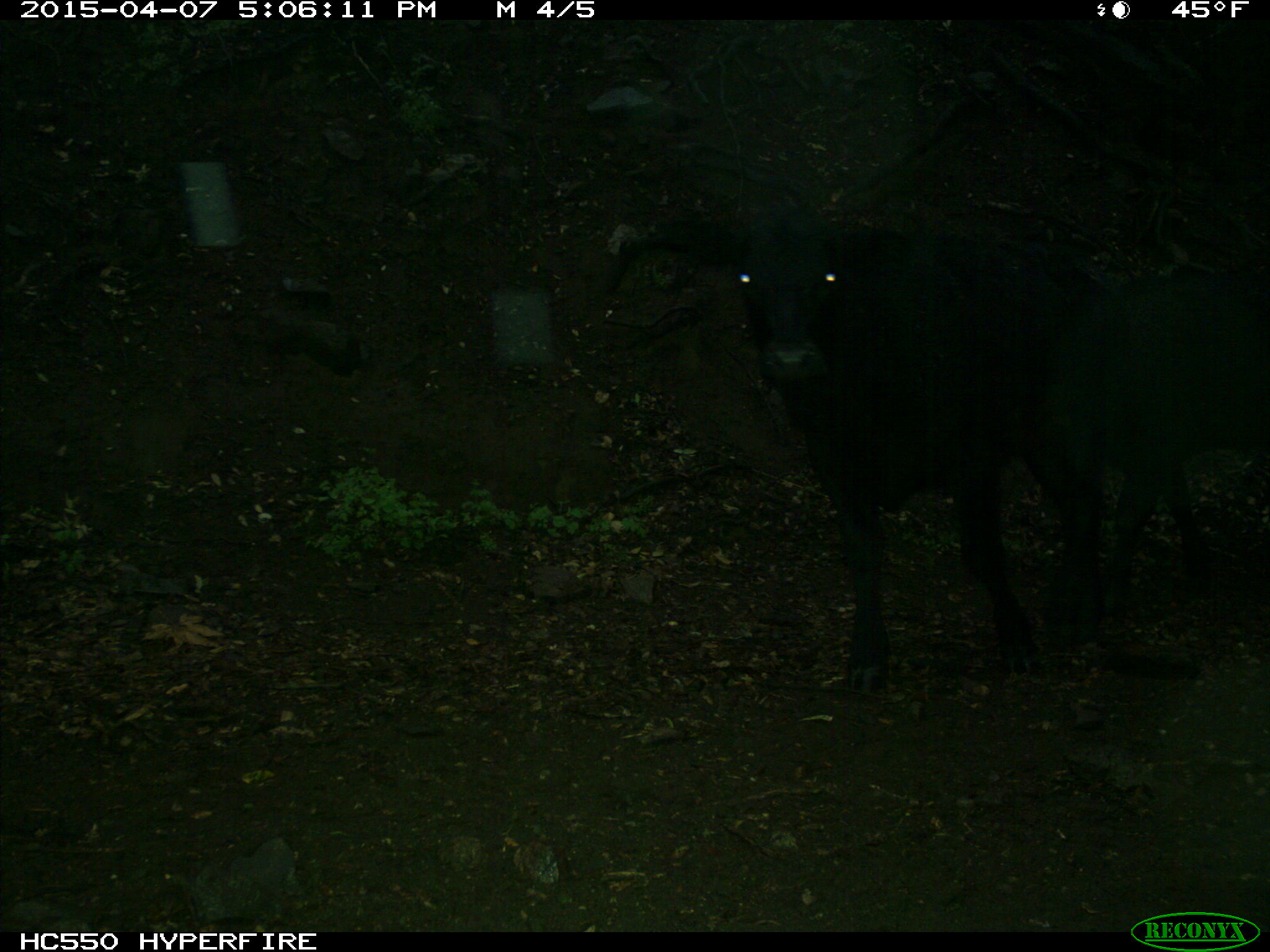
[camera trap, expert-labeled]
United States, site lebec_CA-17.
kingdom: Animalia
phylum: Chordata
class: Mammalia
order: Artiodactyla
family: Bovidae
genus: Bos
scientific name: Bos taurus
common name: domestic cow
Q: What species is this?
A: Bos taurus (domestic cow).